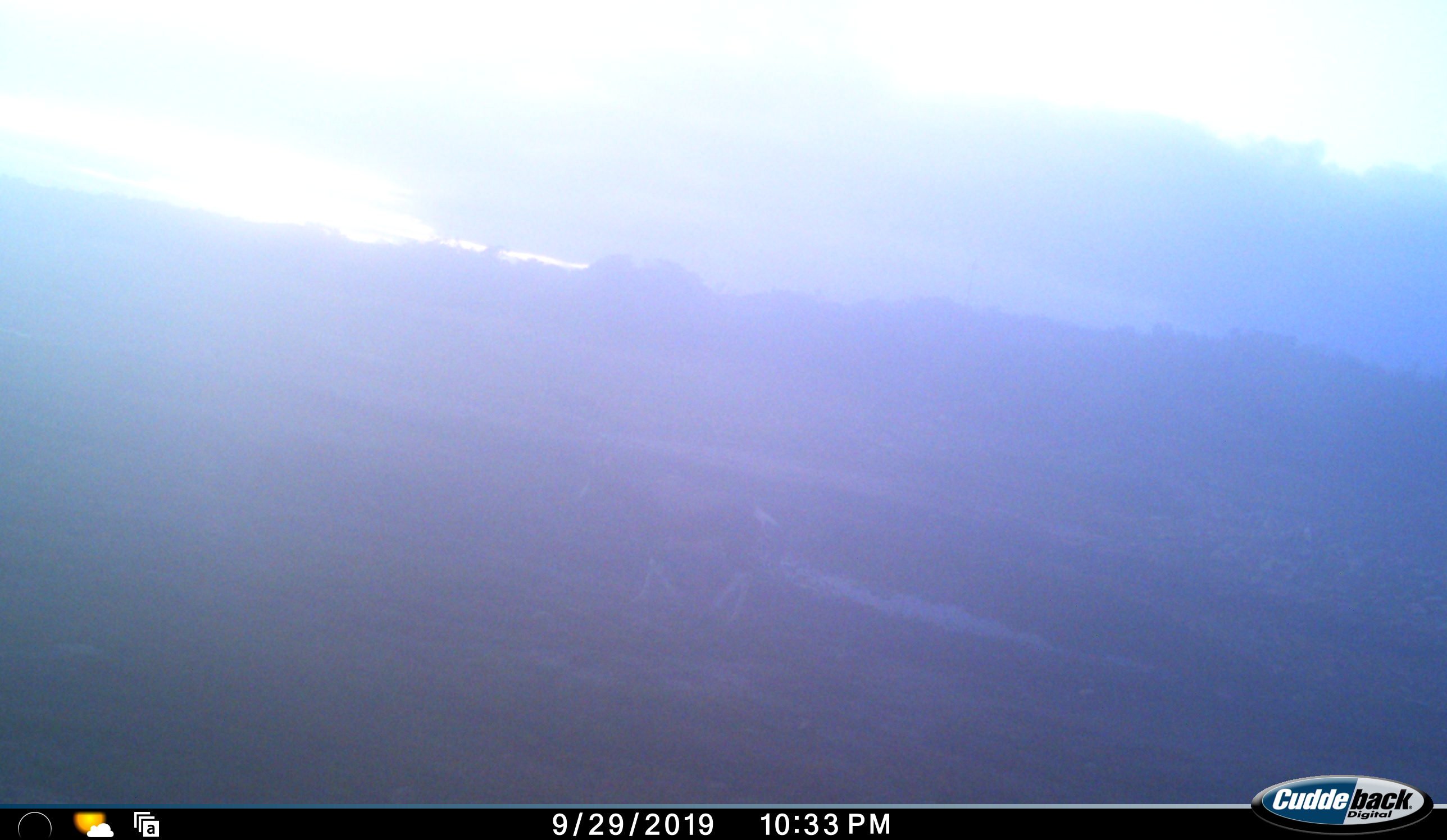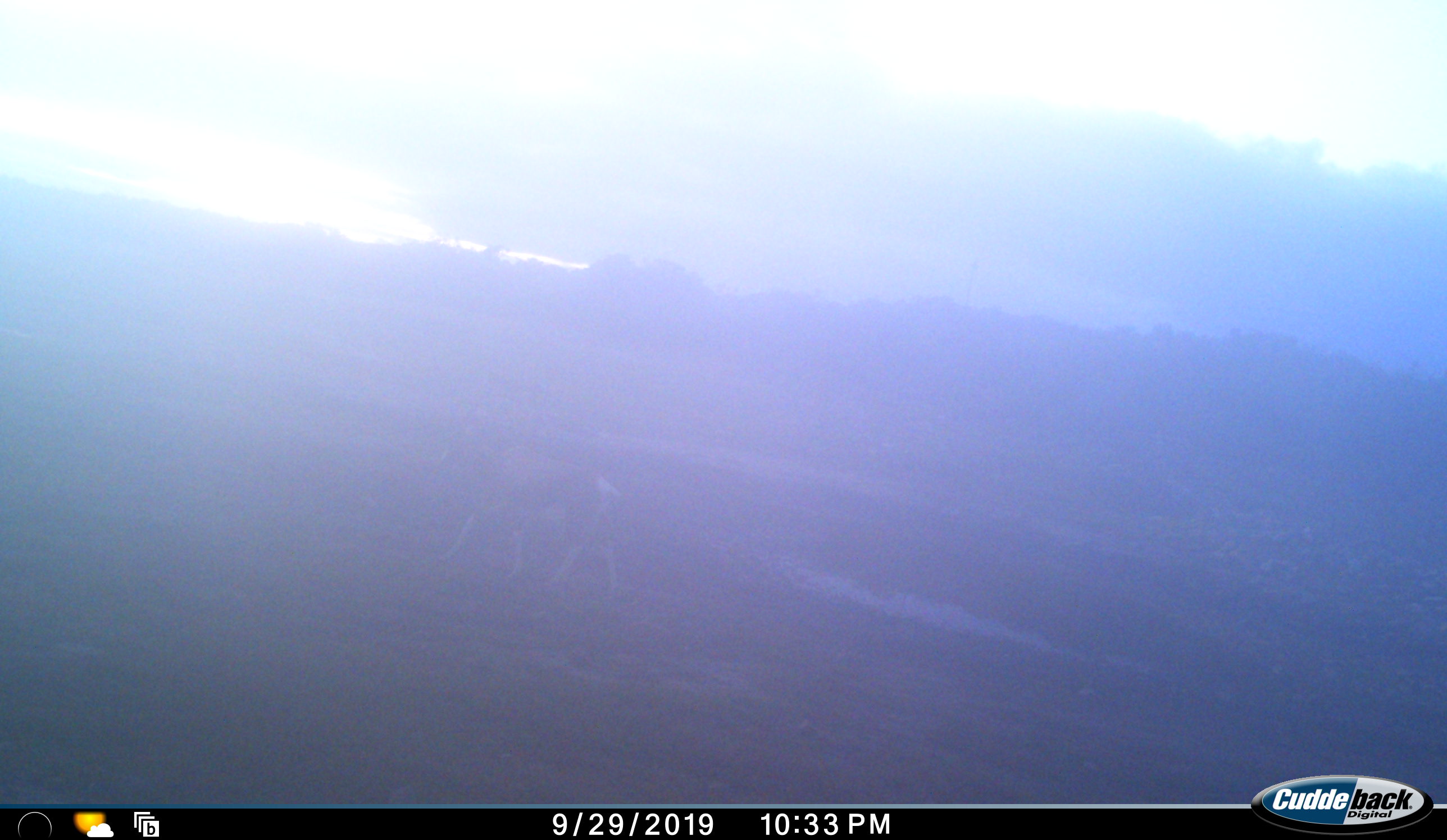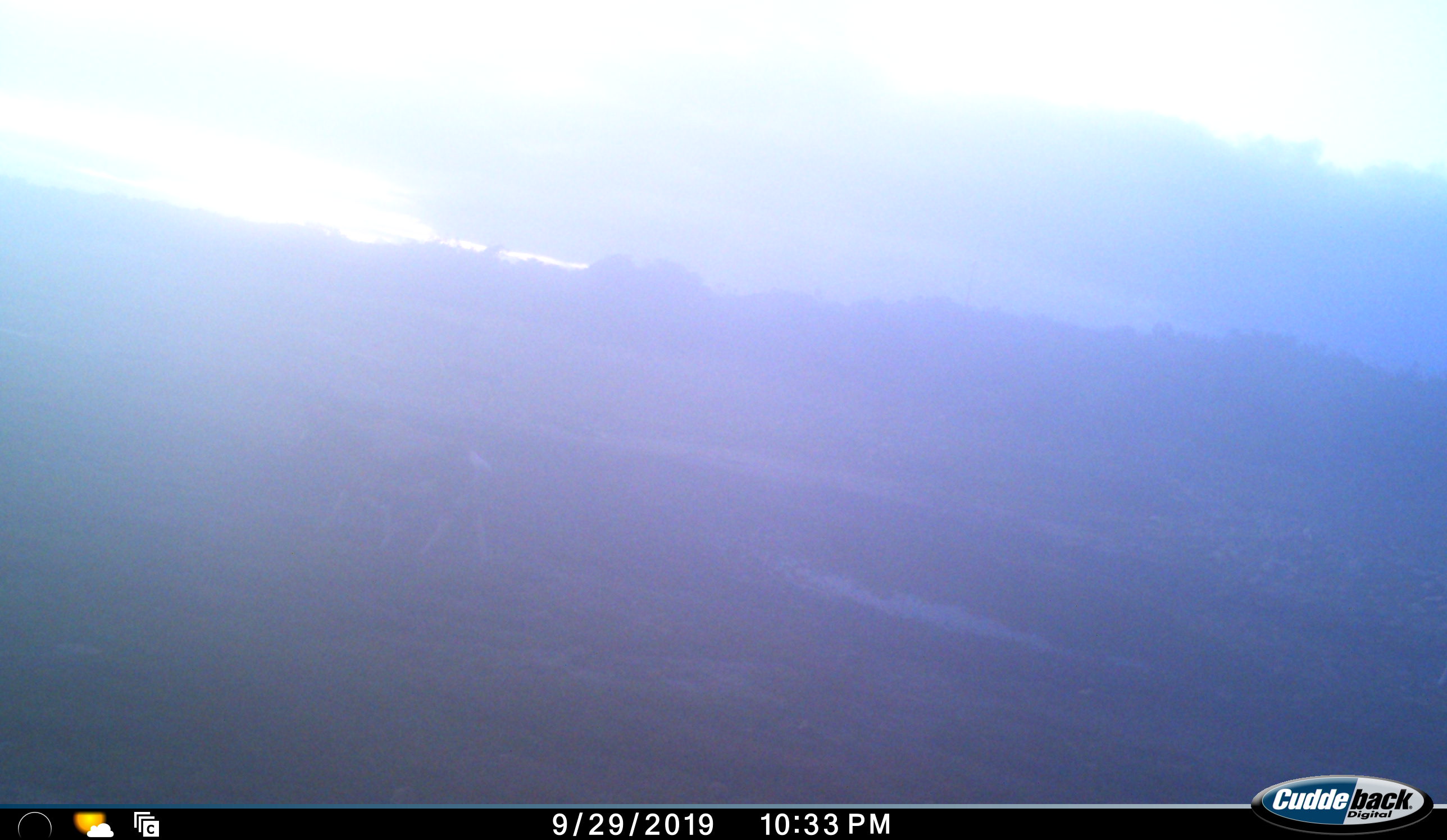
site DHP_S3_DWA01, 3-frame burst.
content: unidentified animal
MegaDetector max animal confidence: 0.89